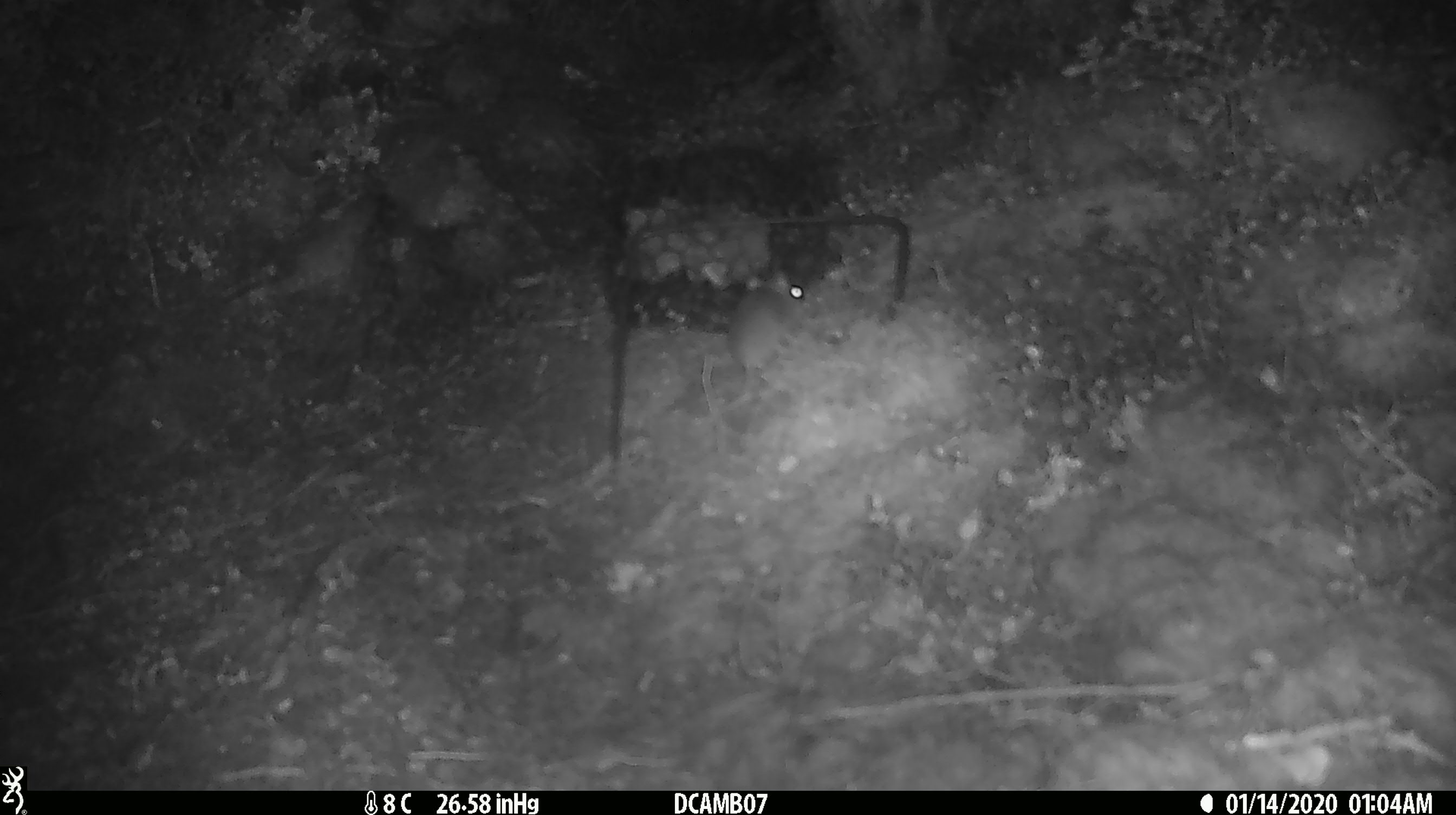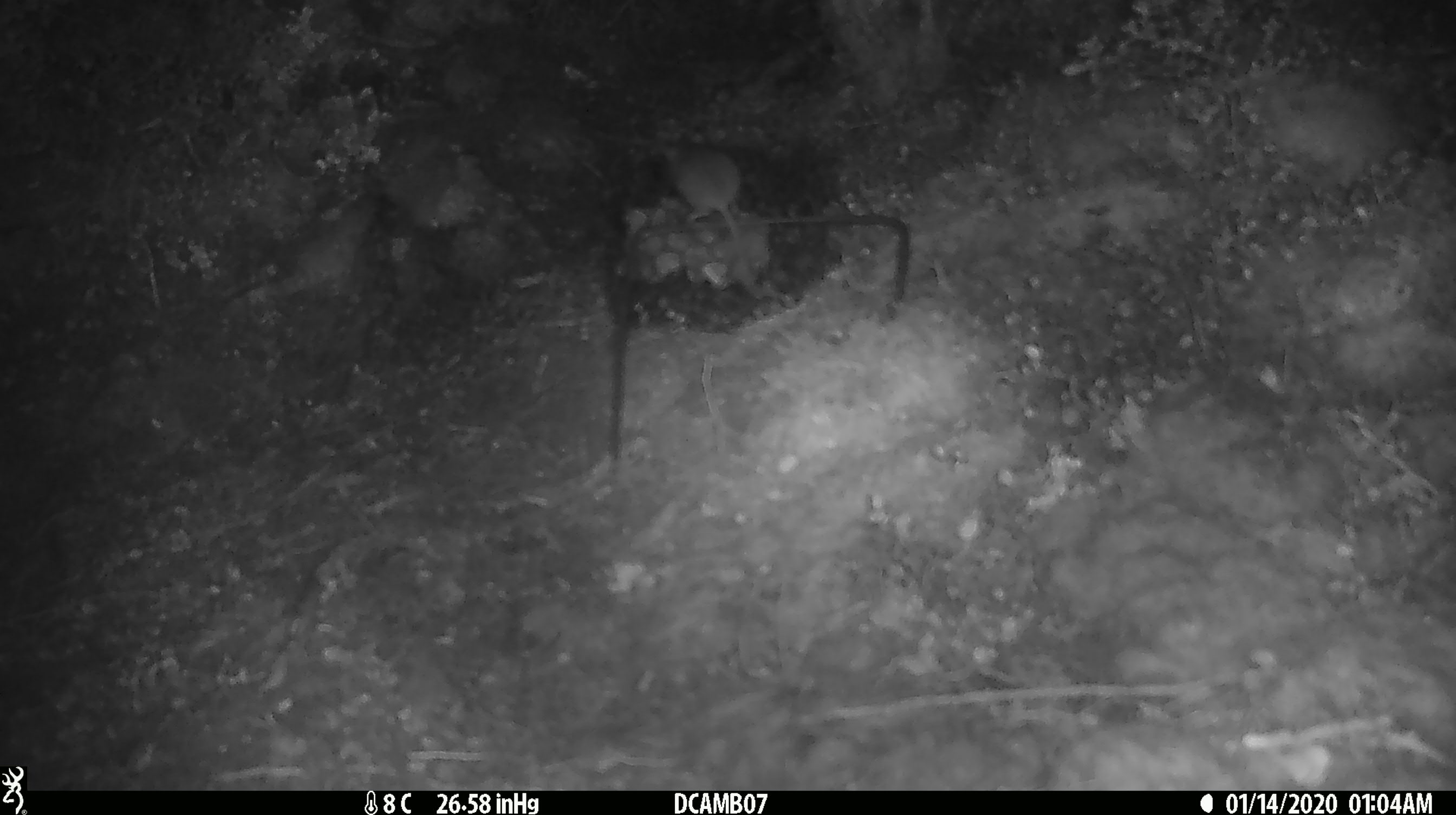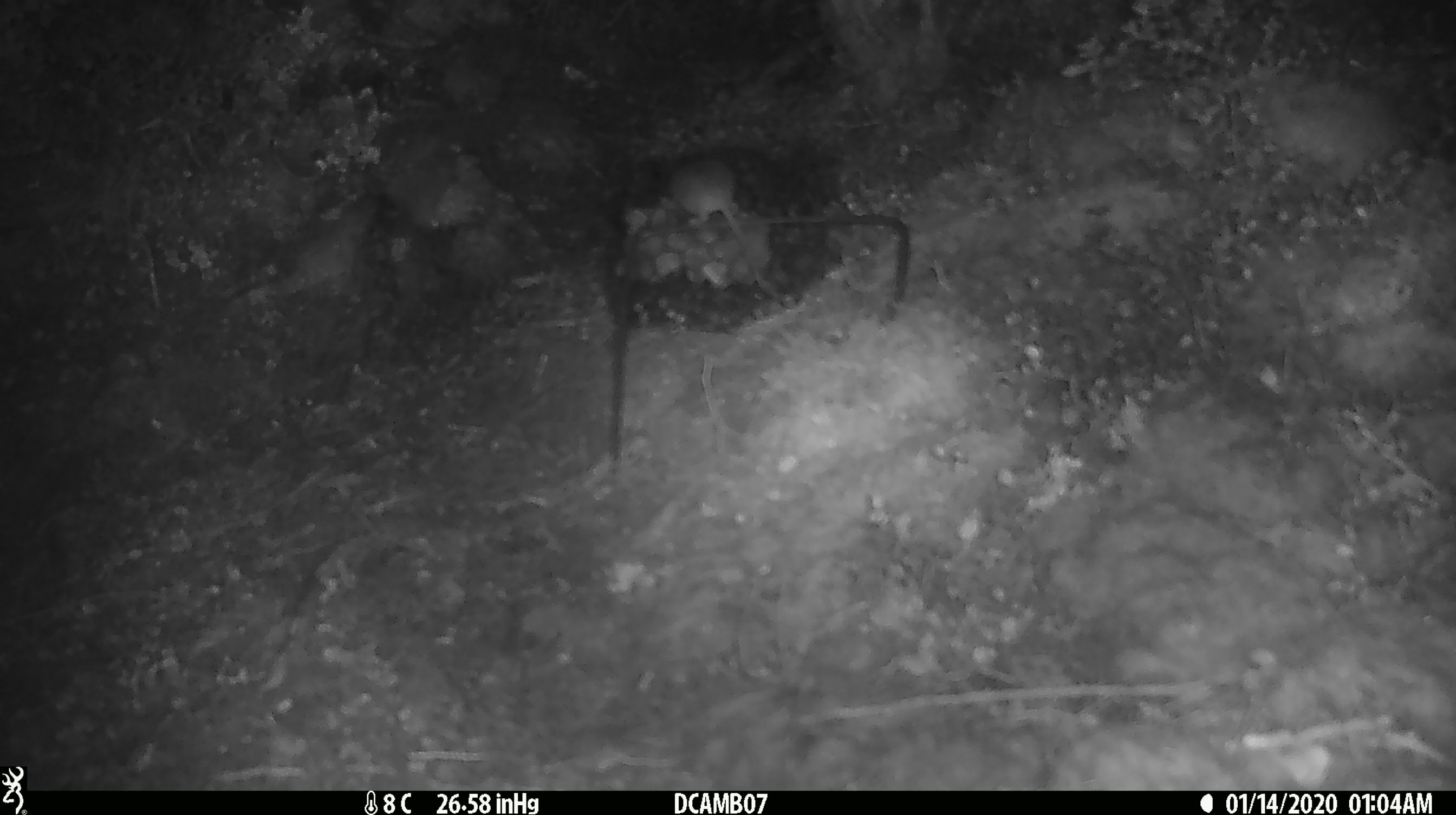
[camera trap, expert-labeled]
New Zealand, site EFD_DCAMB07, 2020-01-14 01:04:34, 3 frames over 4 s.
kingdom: Animalia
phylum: Chordata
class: Mammalia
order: Rodentia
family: Muridae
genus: Mus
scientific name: Mus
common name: mouse